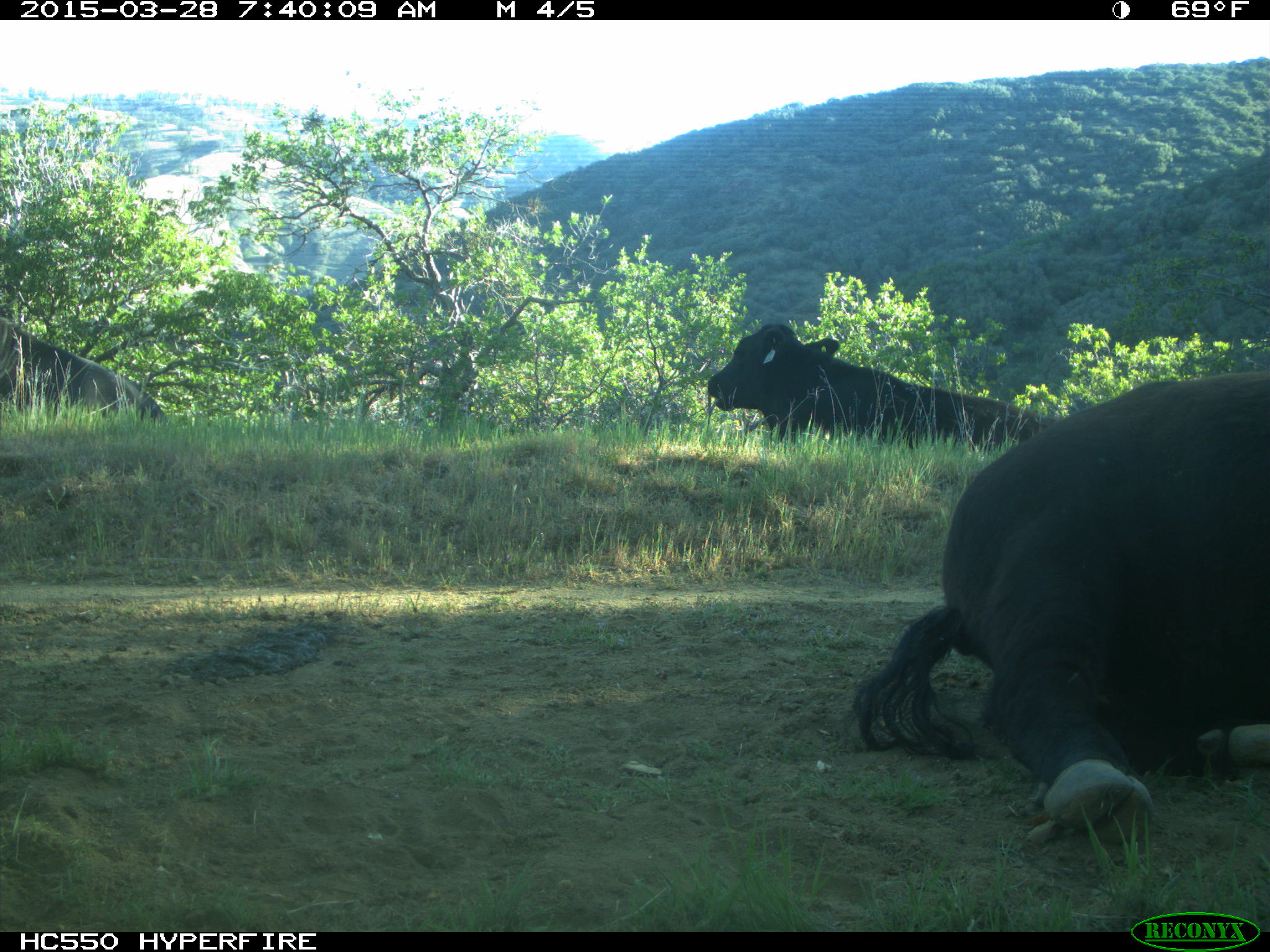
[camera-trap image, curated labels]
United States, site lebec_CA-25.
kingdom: Animalia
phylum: Chordata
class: Mammalia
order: Artiodactyla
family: Bovidae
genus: Bos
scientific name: Bos taurus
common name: domestic cow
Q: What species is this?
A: Bos taurus (domestic cow).